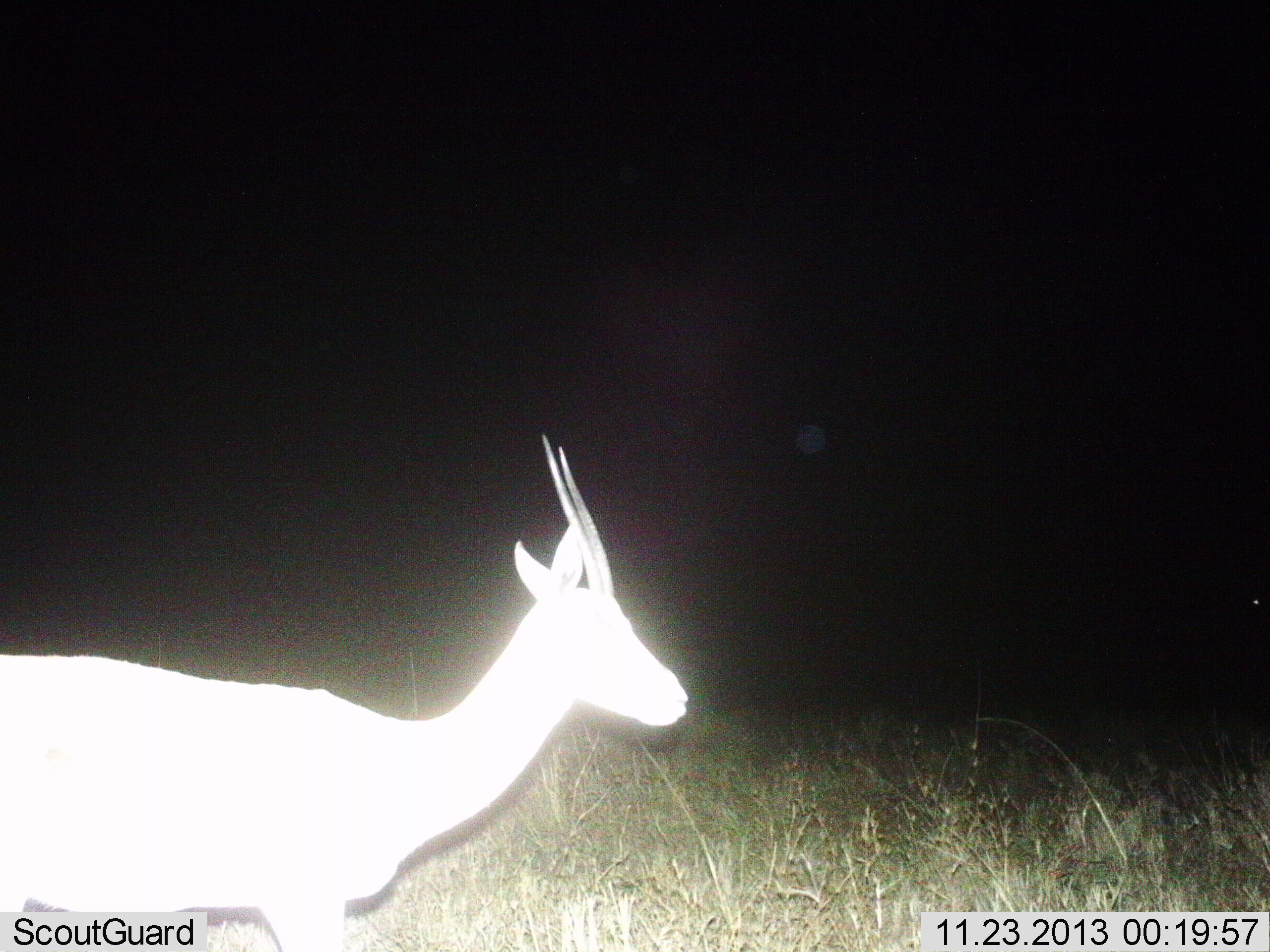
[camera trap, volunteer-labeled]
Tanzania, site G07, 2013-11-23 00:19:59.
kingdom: Animalia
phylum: Chordata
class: Mammalia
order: Artiodactyla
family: Bovidae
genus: Nanger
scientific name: Nanger granti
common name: grant's gazelle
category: gazellegrants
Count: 1.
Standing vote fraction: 90%.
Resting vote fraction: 0%.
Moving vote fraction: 10%.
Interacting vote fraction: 0%.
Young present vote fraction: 0%.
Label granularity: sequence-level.